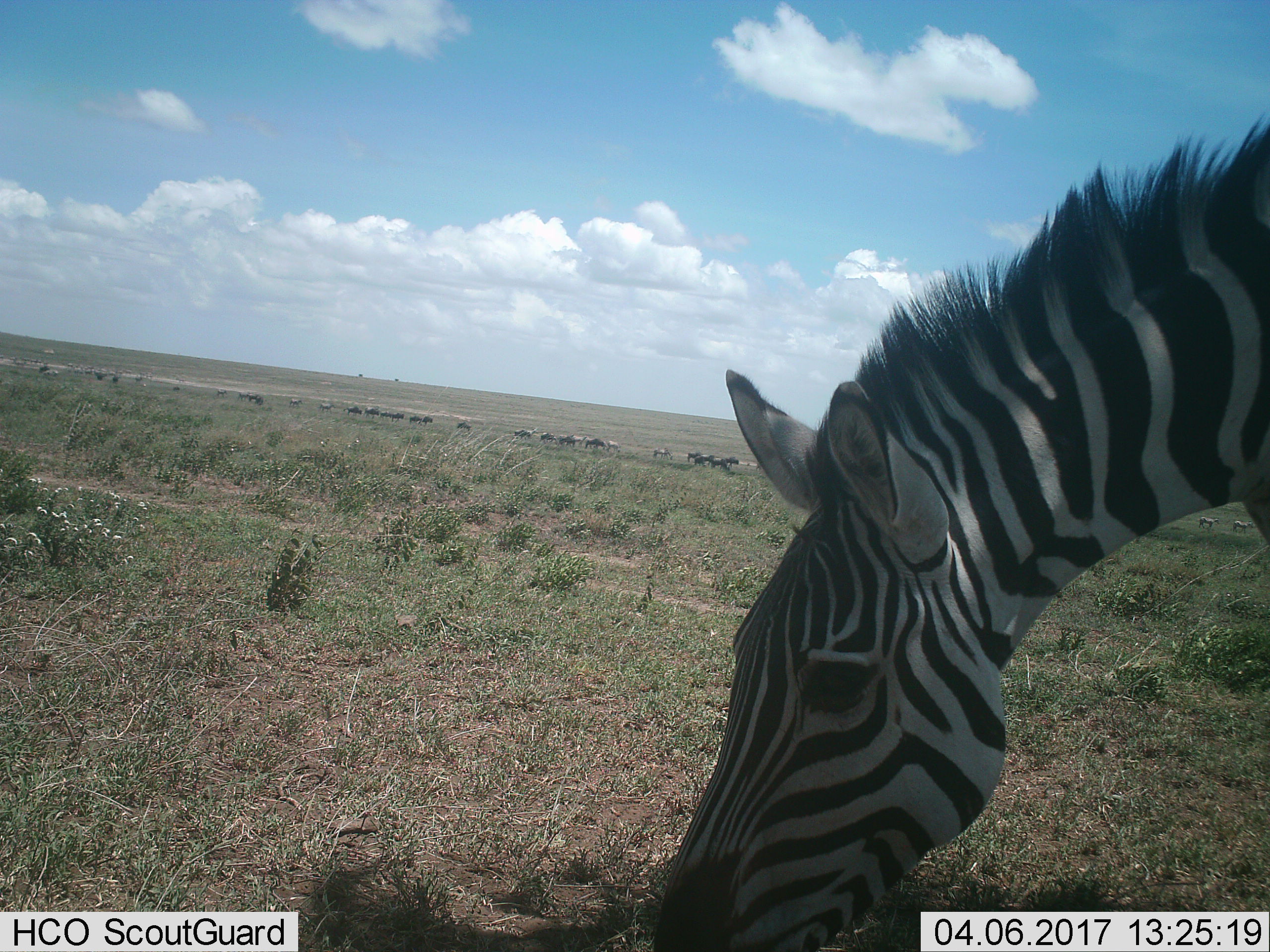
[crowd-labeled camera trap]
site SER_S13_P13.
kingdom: Animalia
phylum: Chordata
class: Mammalia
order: Perissodactyla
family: Equidae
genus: Equus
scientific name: Equus quagga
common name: plains zebra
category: zebraplains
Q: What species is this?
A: Zebraplains (plains zebra) (Equus quagga).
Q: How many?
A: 1.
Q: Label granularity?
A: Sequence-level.